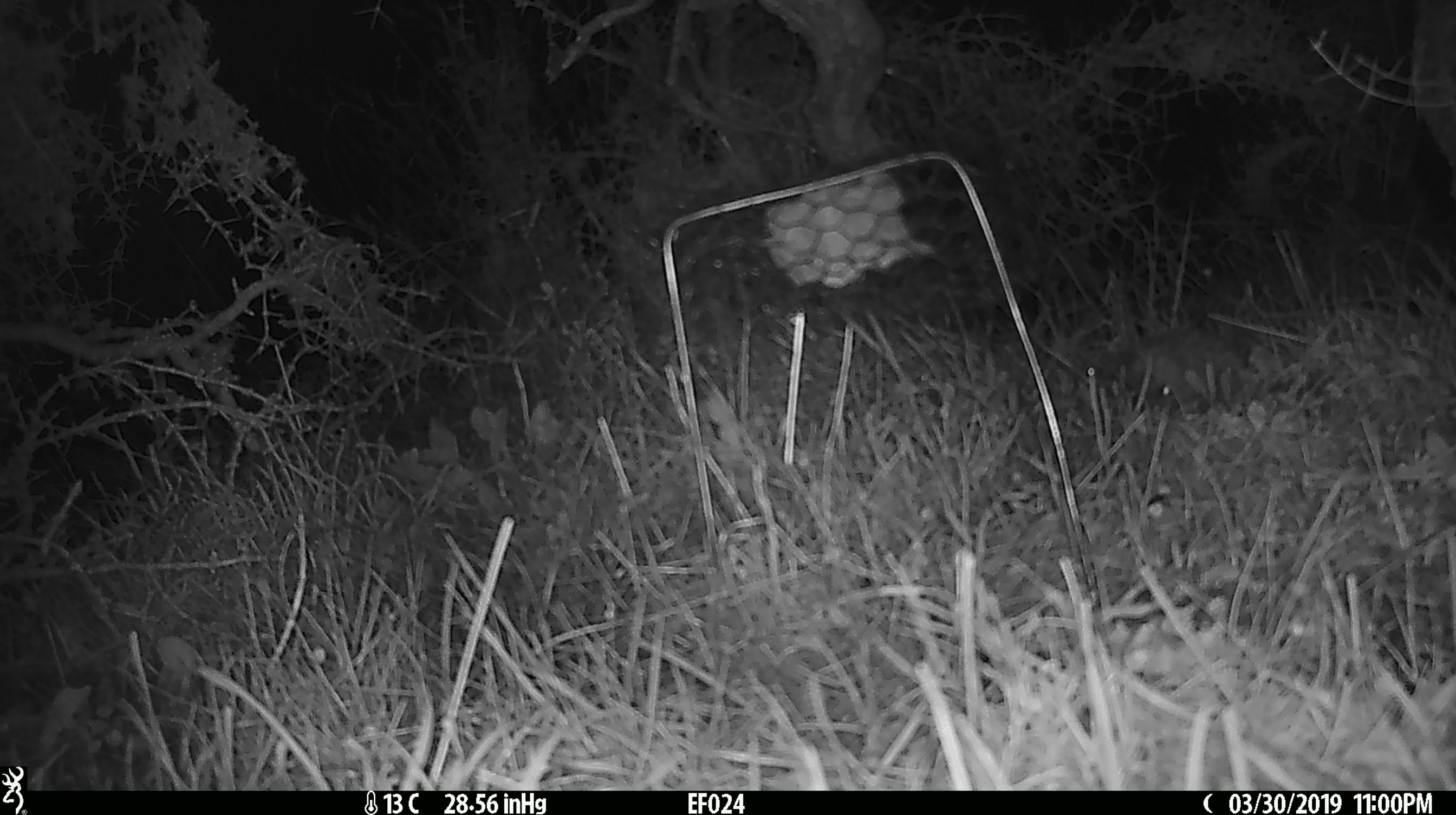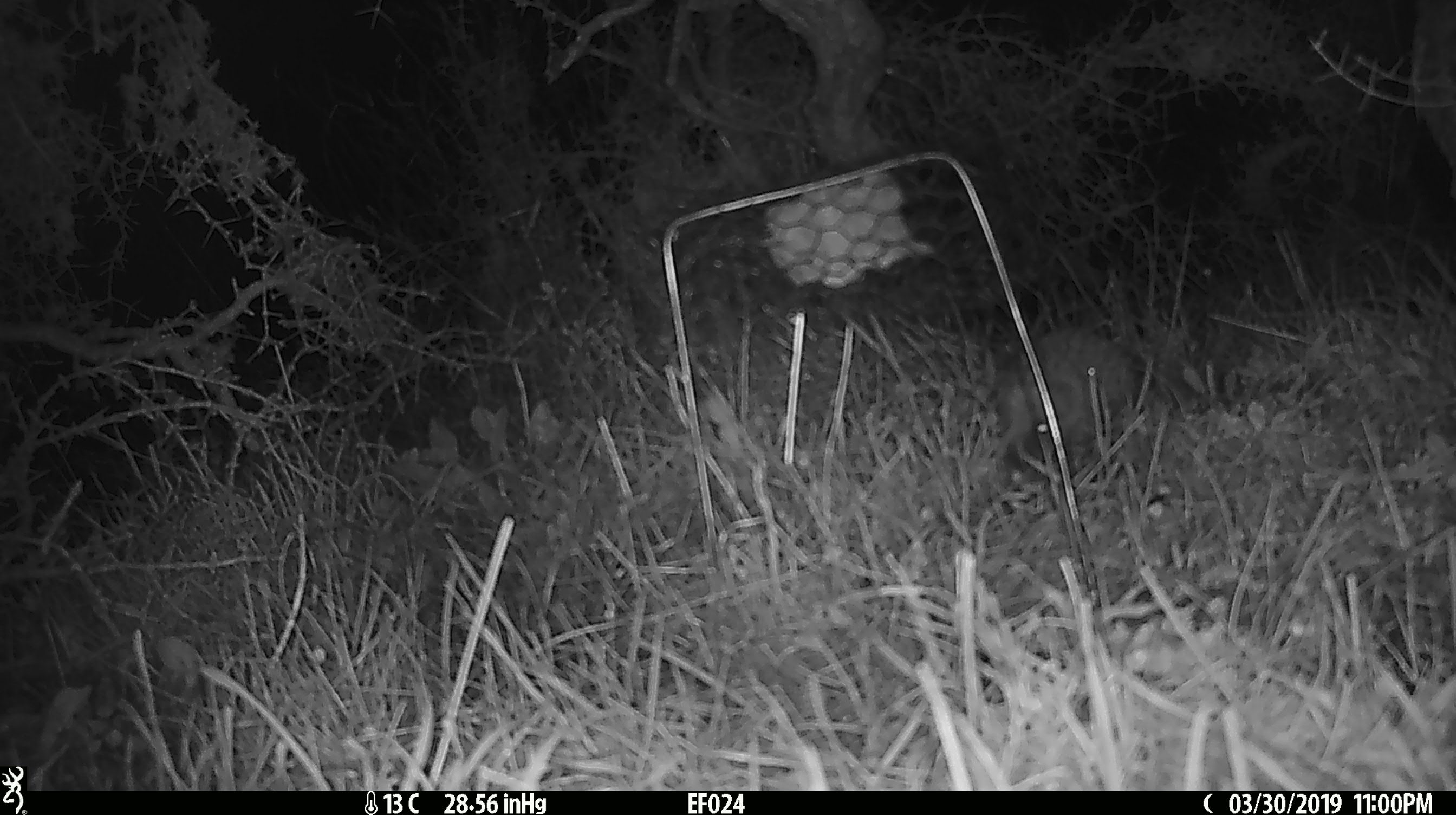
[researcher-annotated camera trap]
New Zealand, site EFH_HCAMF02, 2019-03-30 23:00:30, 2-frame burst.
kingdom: Animalia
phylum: Chordata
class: Mammalia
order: Eulipotyphla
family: Erinaceidae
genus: Erinaceus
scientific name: Erinaceus europaeus europaeus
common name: european hedgehog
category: hedgehog